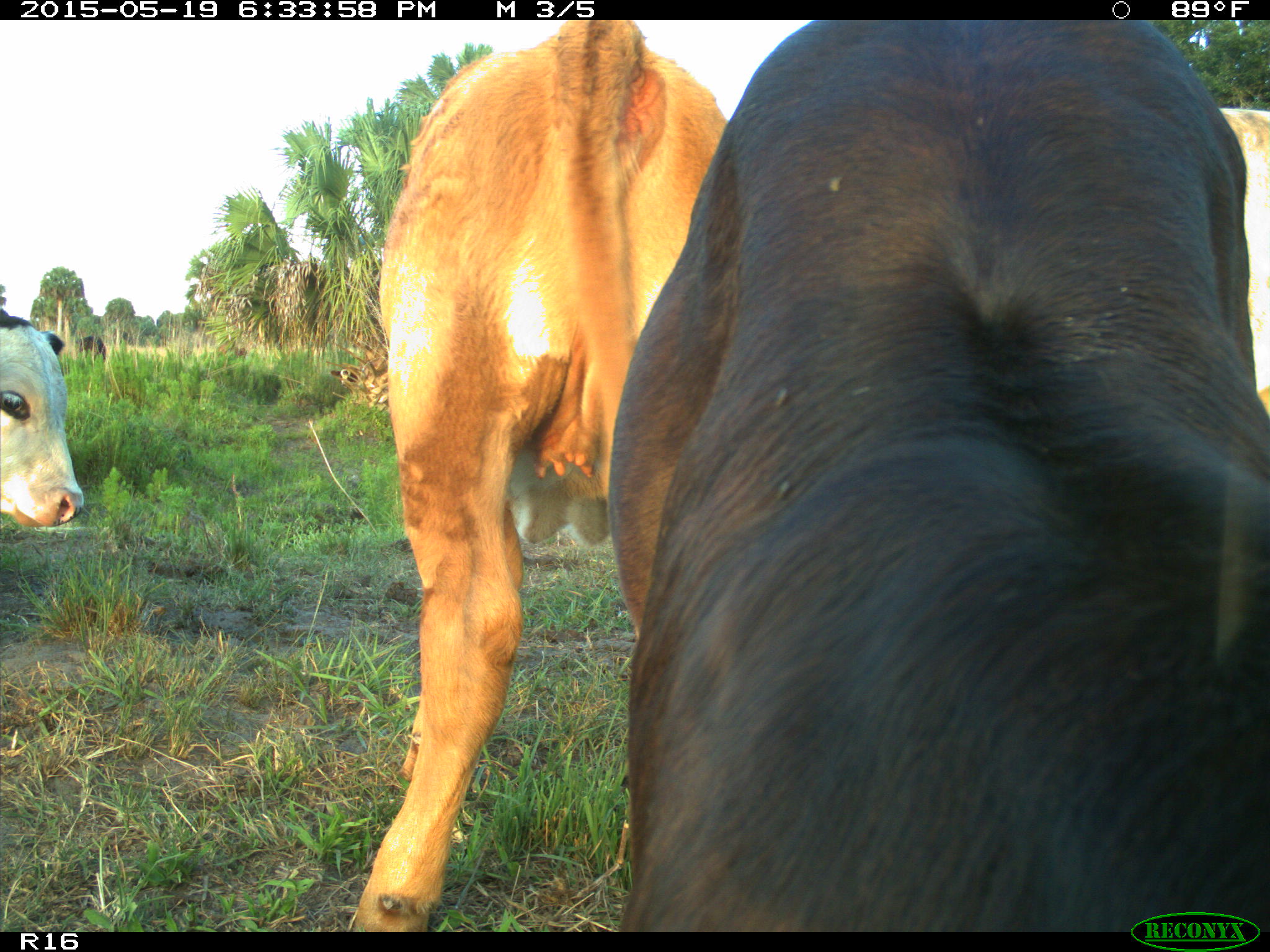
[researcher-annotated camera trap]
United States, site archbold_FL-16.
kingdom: Animalia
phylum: Chordata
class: Mammalia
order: Artiodactyla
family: Bovidae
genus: Bos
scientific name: Bos taurus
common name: domestic cow